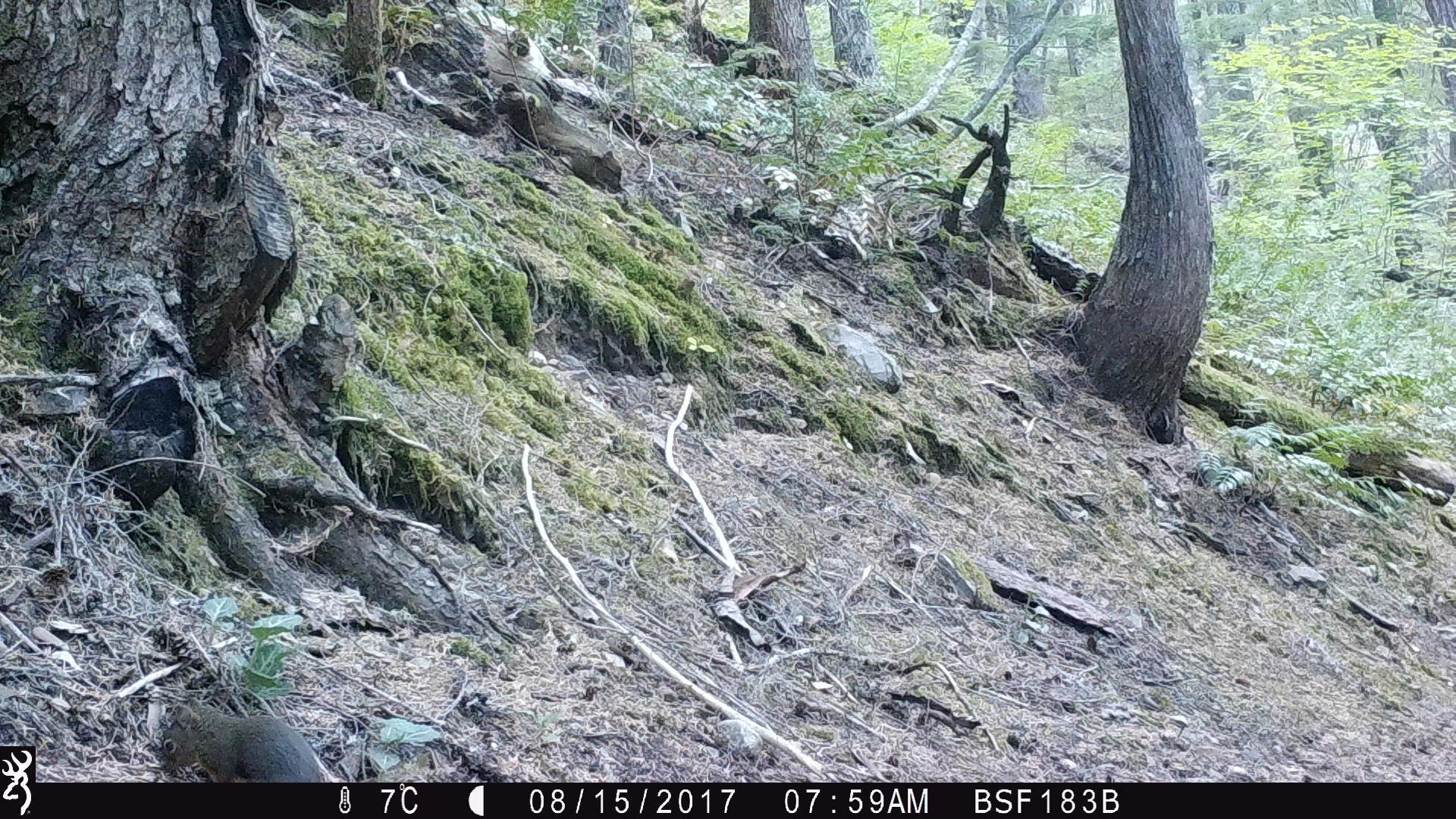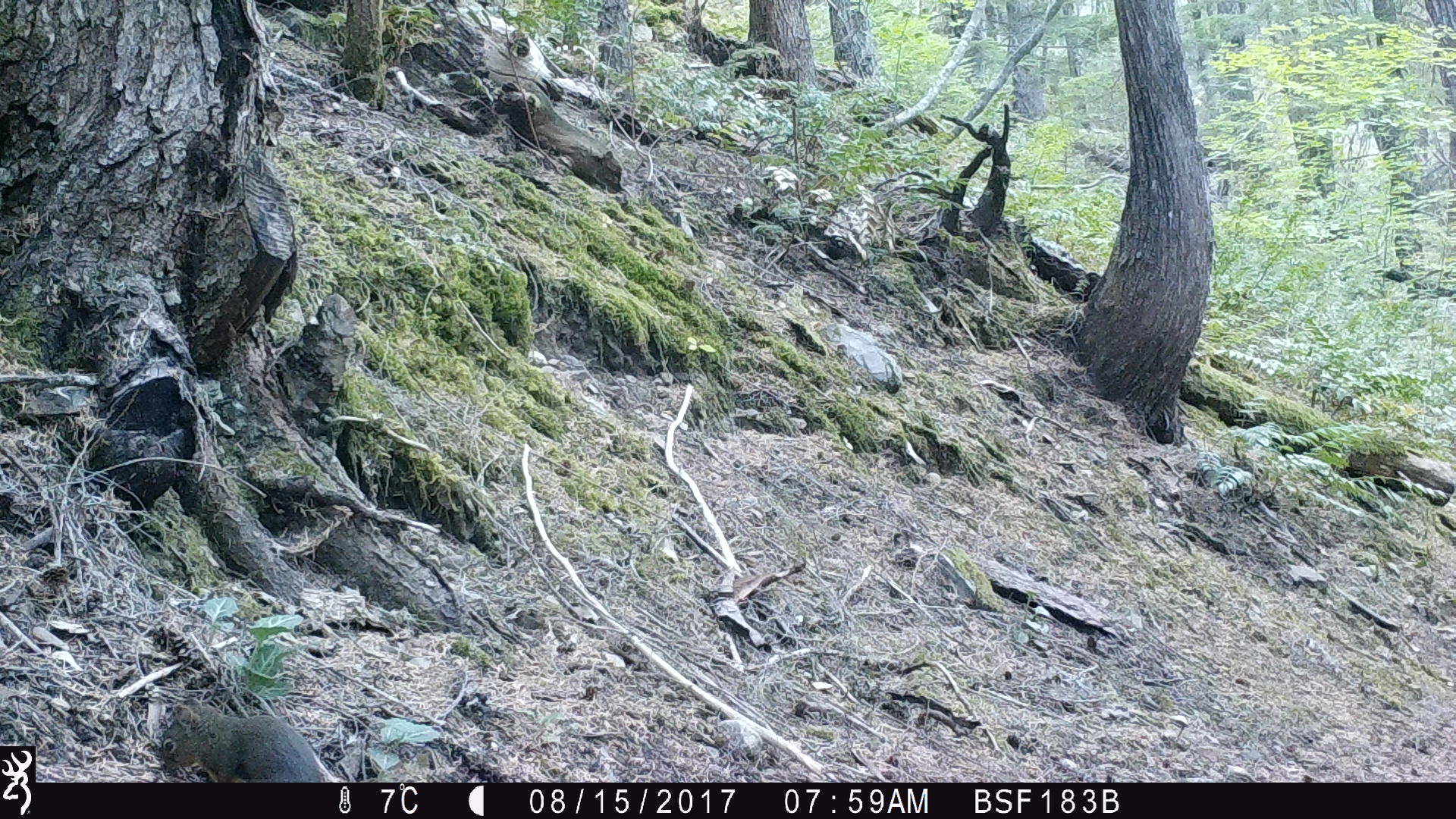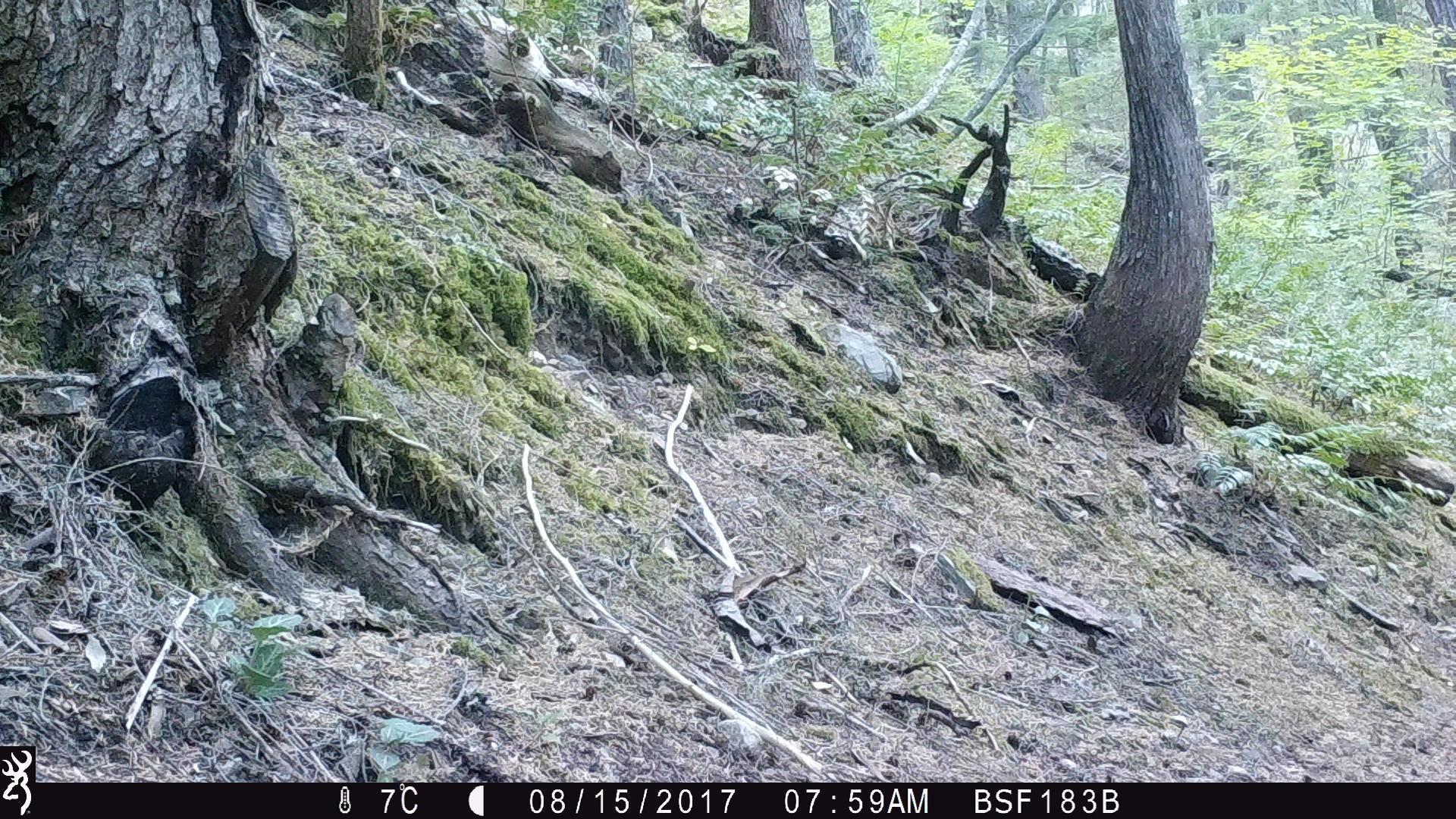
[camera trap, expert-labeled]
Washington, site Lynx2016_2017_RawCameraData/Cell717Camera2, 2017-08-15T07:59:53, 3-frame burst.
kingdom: Animalia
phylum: Chordata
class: Mammalia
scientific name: Mammalia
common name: small mammal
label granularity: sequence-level